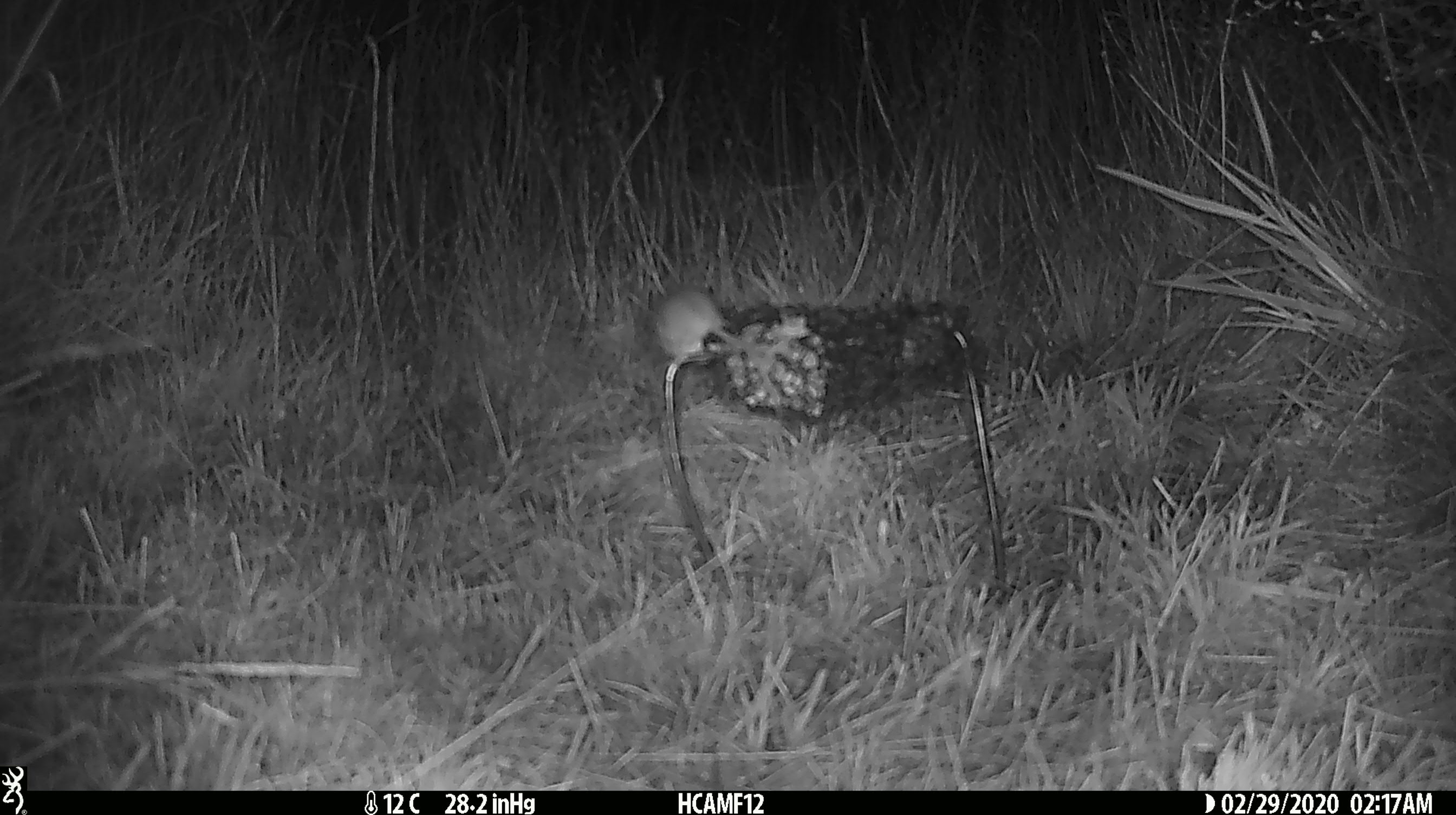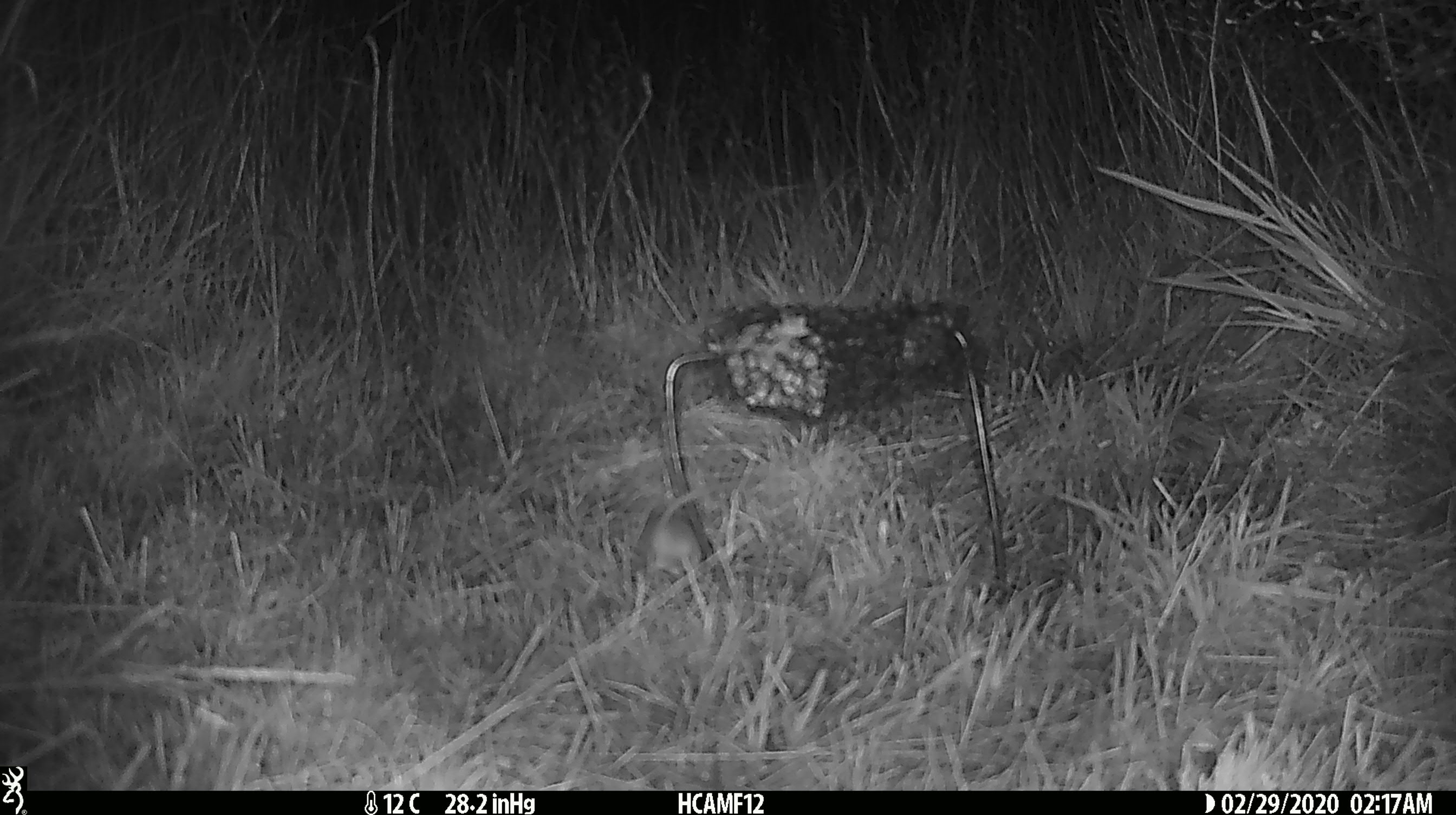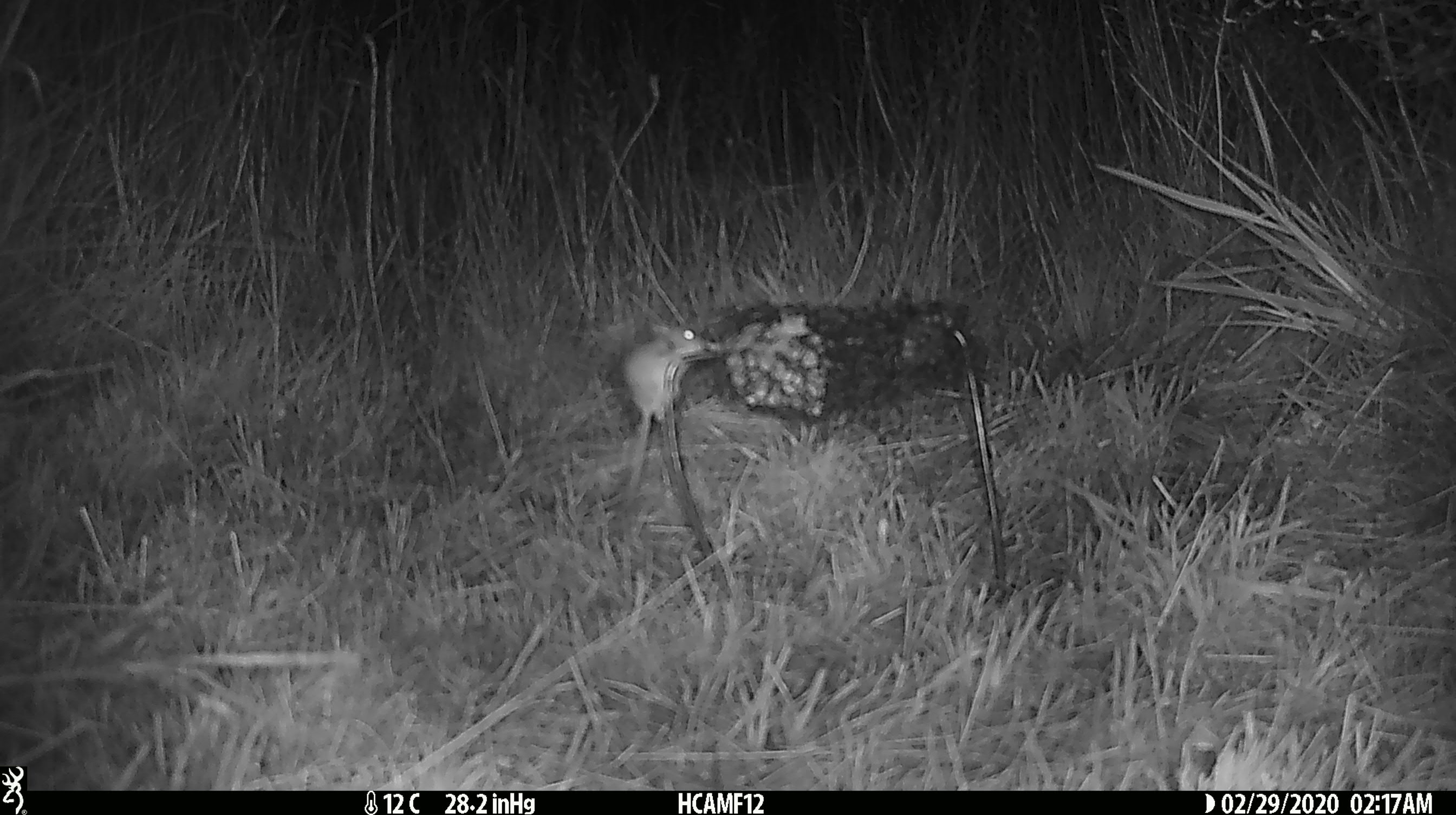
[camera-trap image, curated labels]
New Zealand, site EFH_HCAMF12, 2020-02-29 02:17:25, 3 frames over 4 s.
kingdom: Animalia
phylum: Chordata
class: Mammalia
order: Rodentia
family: Muridae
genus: Mus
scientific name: Mus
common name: mouse